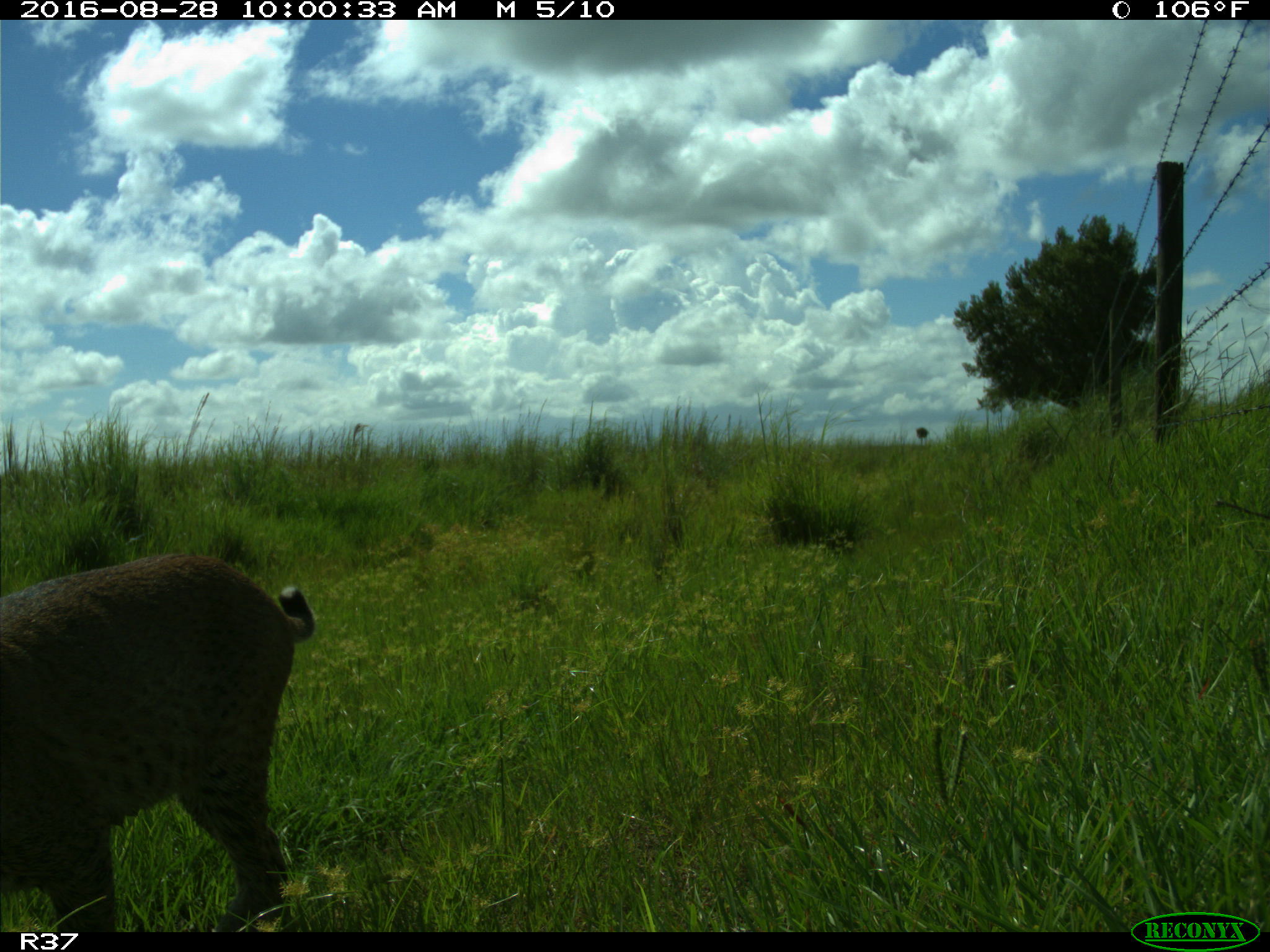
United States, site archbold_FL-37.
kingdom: Animalia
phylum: Chordata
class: Mammalia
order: Carnivora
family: Felidae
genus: Lynx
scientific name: Lynx rufus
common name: bobcat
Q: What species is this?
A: Lynx rufus (bobcat).